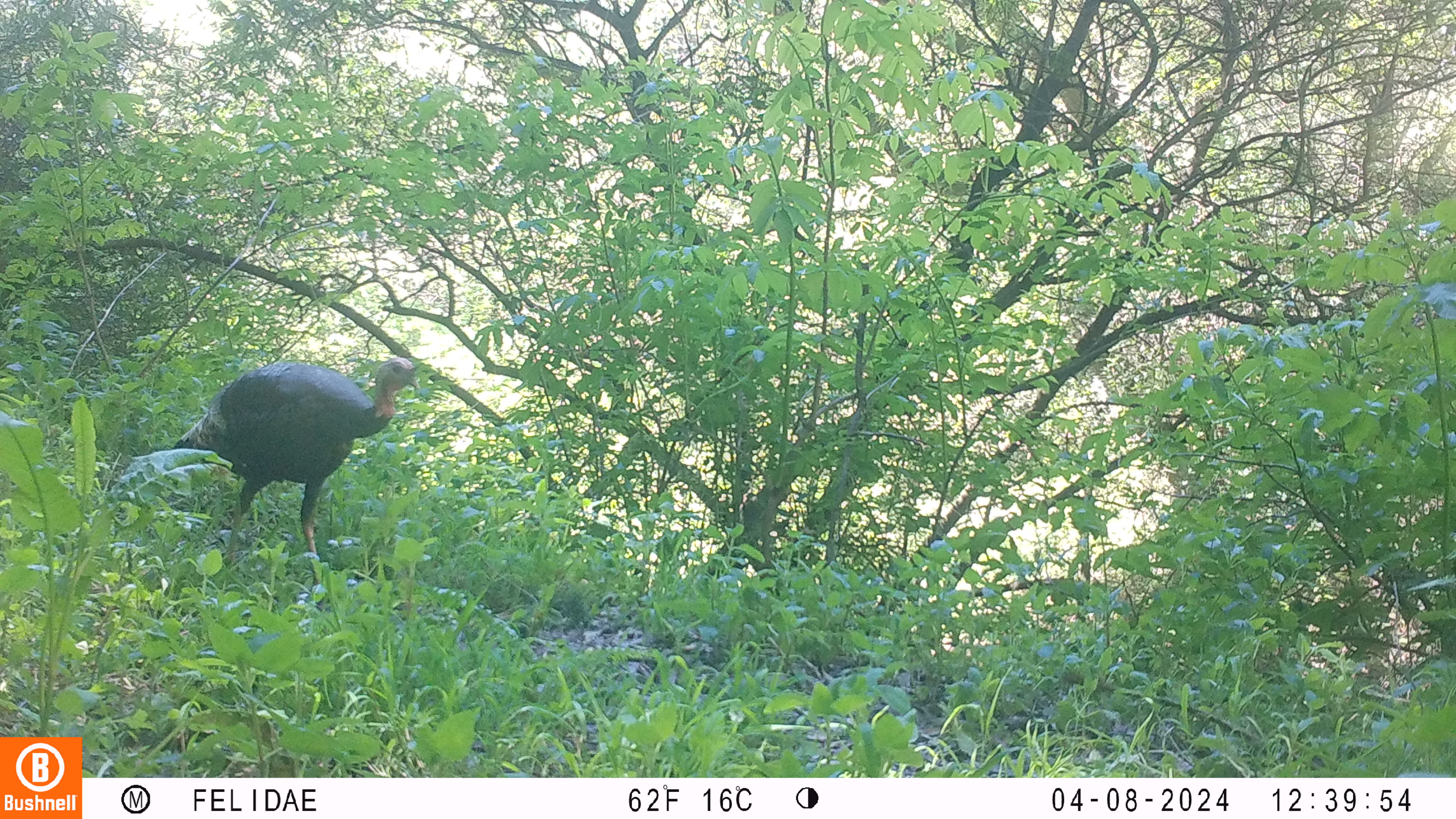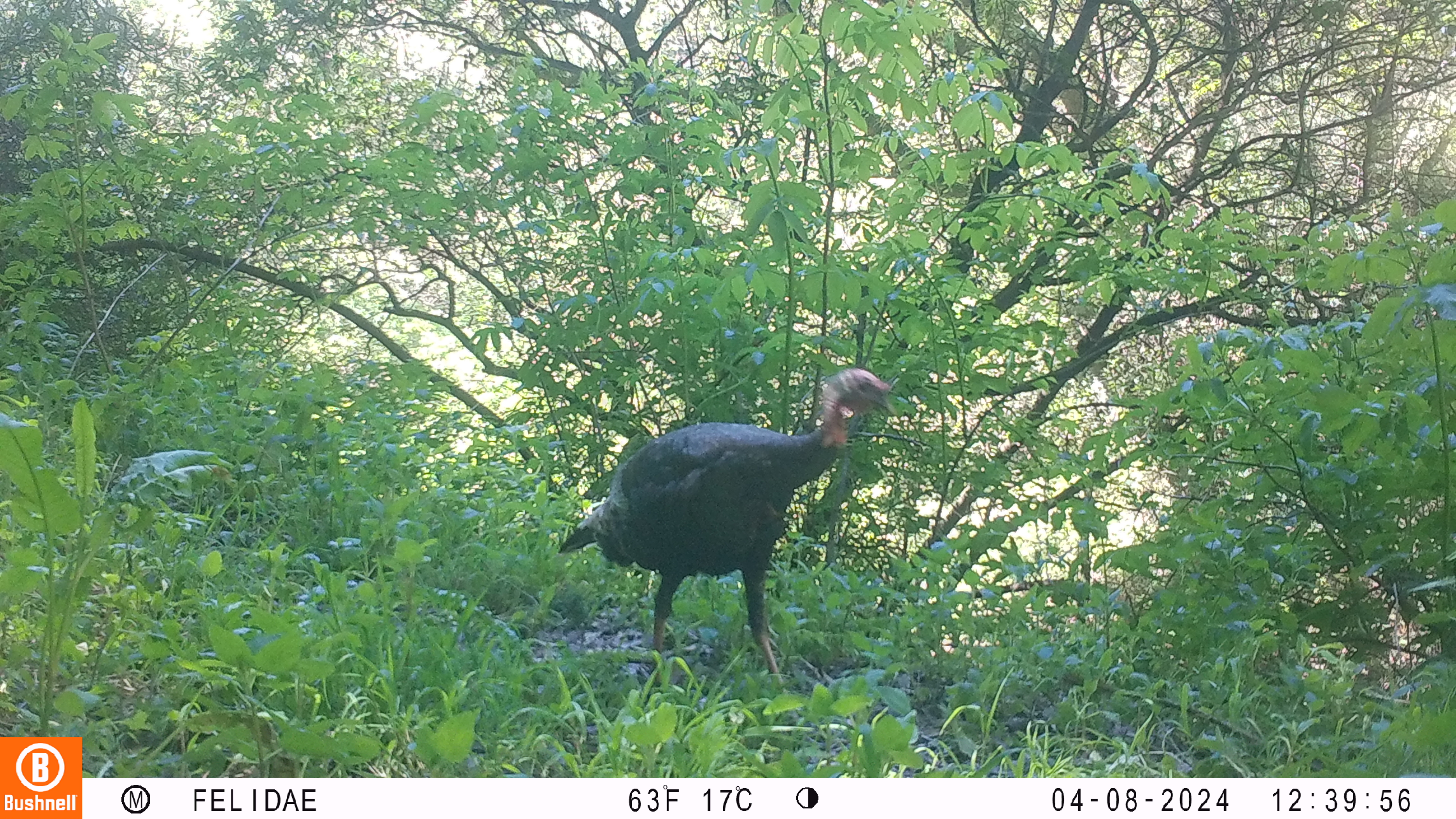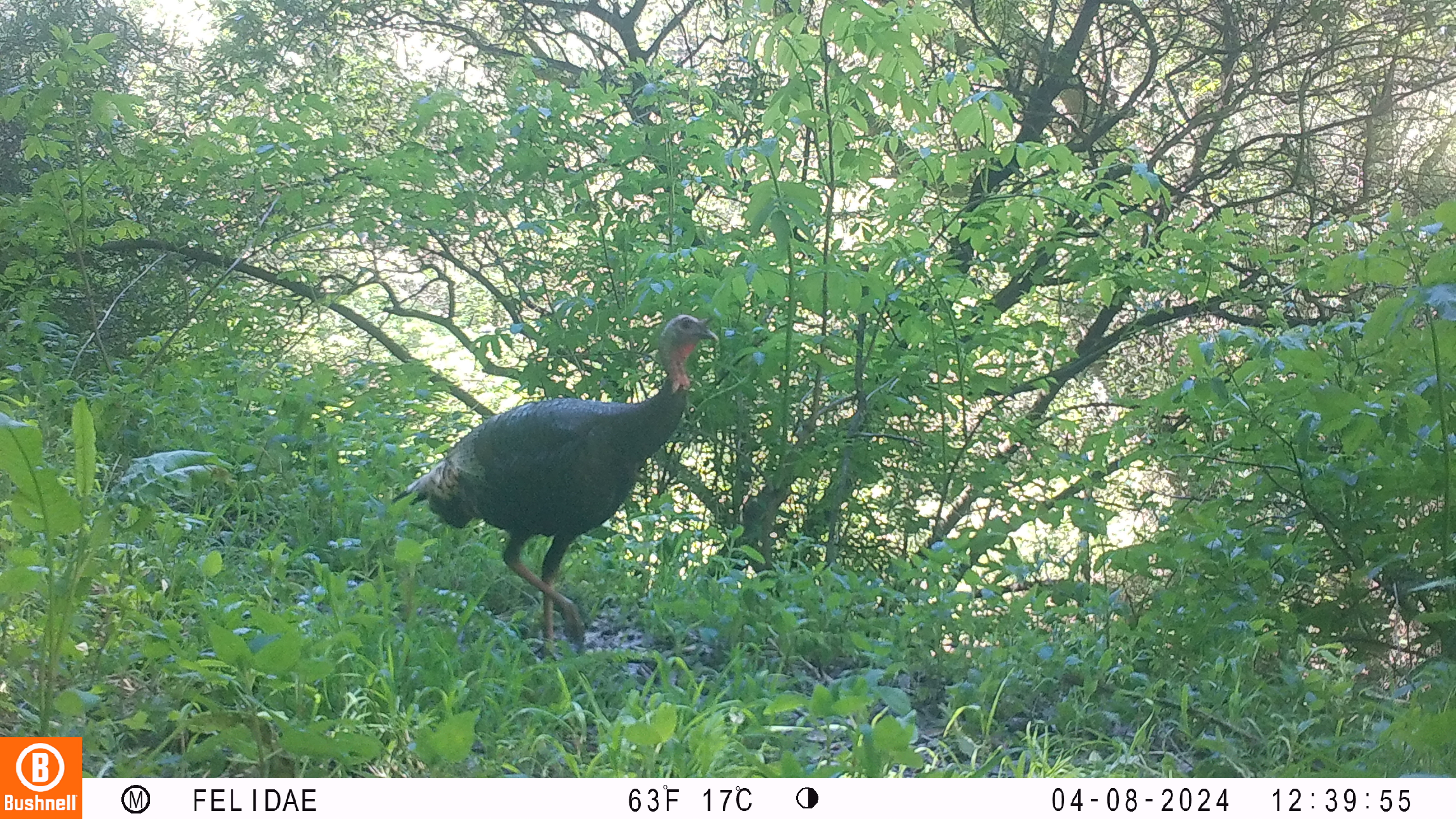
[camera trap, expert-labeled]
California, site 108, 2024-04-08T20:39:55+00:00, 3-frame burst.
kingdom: Animalia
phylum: Chordata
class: Aves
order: Galliformes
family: Phasianidae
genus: Meleagris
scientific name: Meleagris gallopavo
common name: turkey